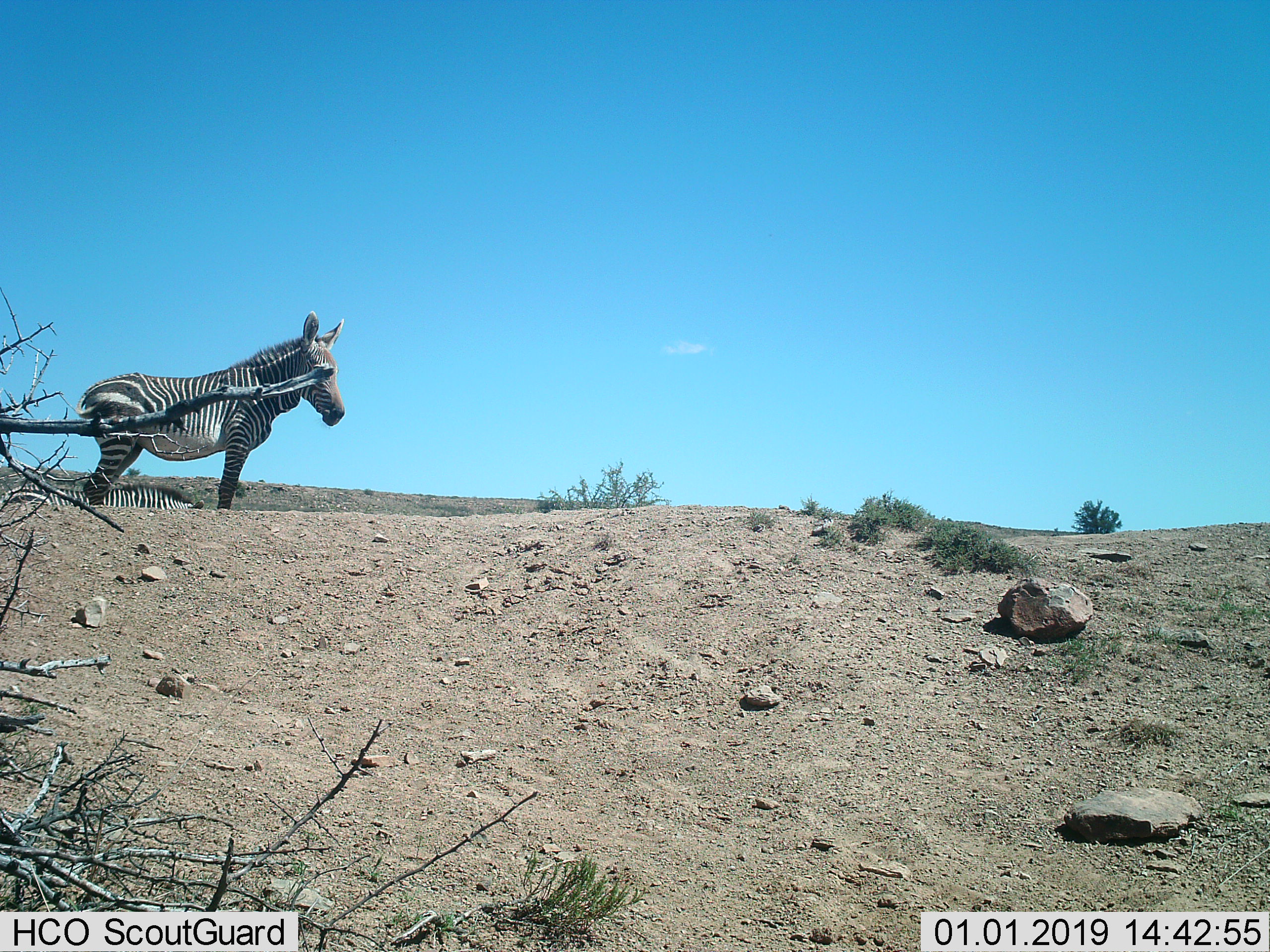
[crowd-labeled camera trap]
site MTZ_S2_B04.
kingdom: Animalia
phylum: Chordata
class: Mammalia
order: Perissodactyla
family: Equidae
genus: Equus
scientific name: Equus zebra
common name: mountain zebra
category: zebramountain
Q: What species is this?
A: Zebramountain (mountain zebra) (Equus zebra).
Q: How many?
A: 2.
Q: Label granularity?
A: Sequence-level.